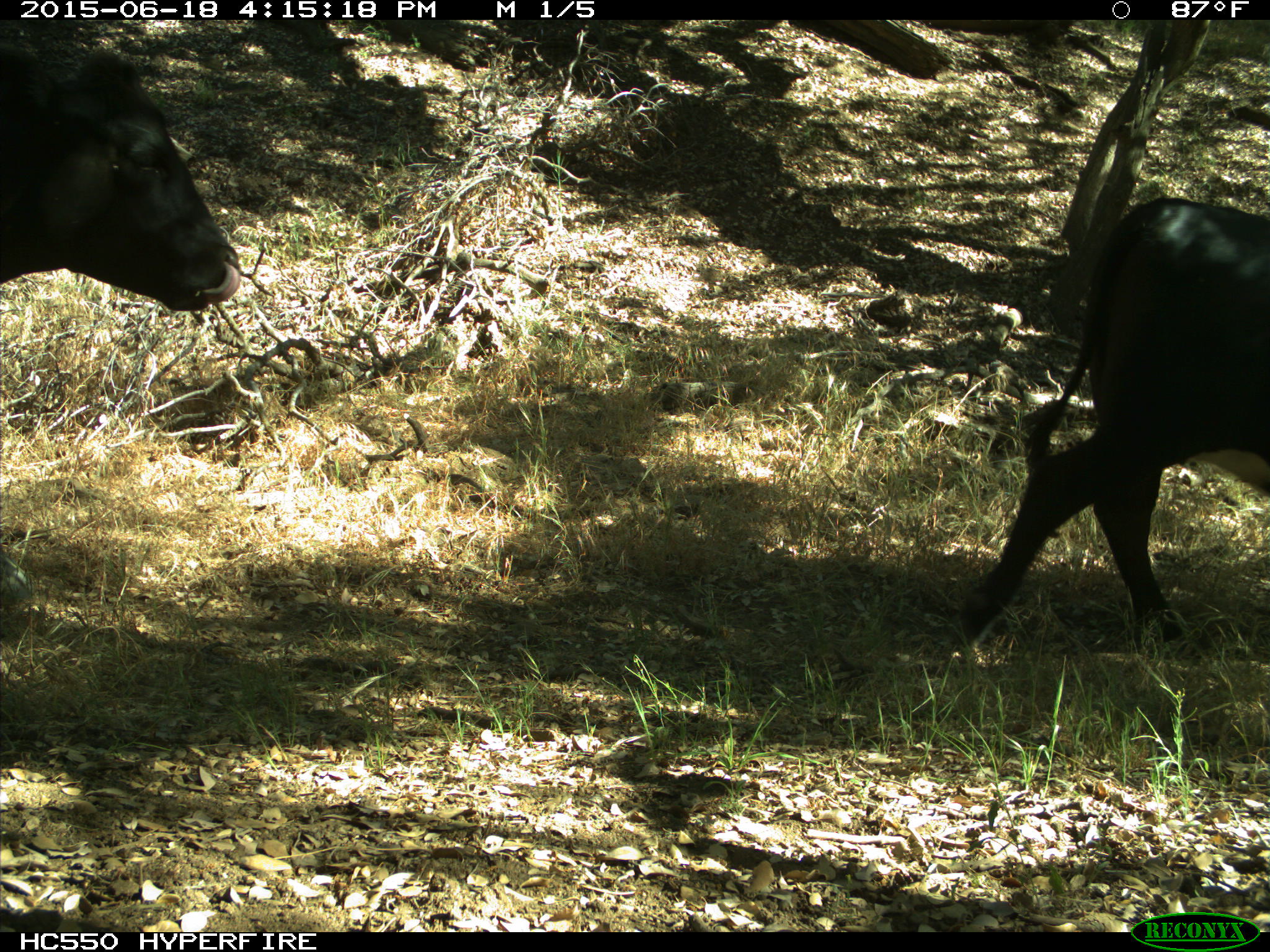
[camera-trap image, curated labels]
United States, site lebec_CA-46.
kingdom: Animalia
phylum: Chordata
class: Mammalia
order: Artiodactyla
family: Bovidae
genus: Bos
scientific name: Bos taurus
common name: domestic cow